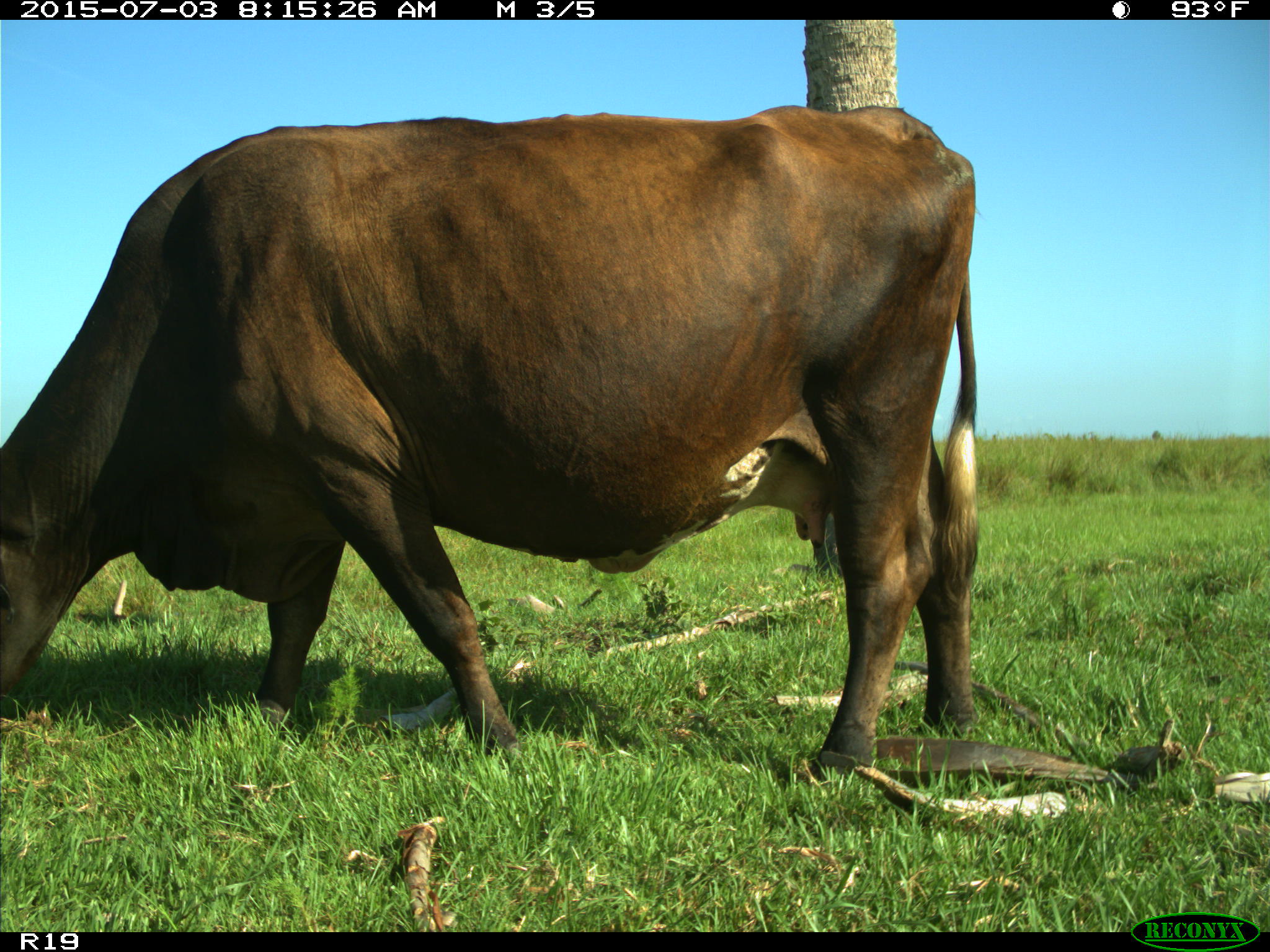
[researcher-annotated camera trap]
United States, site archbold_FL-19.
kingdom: Animalia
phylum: Chordata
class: Mammalia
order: Artiodactyla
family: Bovidae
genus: Bos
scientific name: Bos taurus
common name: domestic cow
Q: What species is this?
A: Bos taurus (domestic cow).